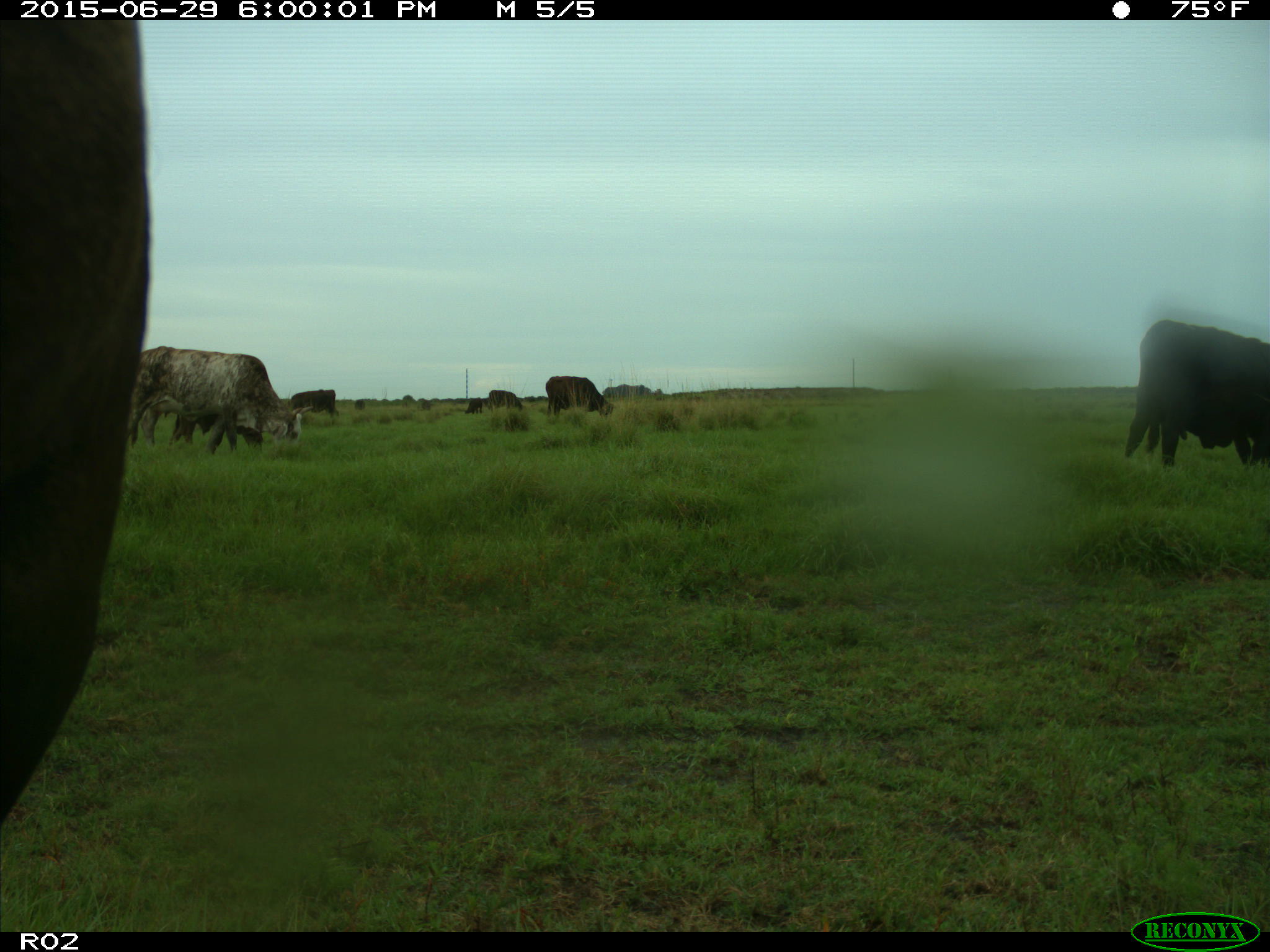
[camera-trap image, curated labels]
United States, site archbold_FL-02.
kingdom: Animalia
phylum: Chordata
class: Mammalia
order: Artiodactyla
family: Bovidae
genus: Bos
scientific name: Bos taurus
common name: domestic cow